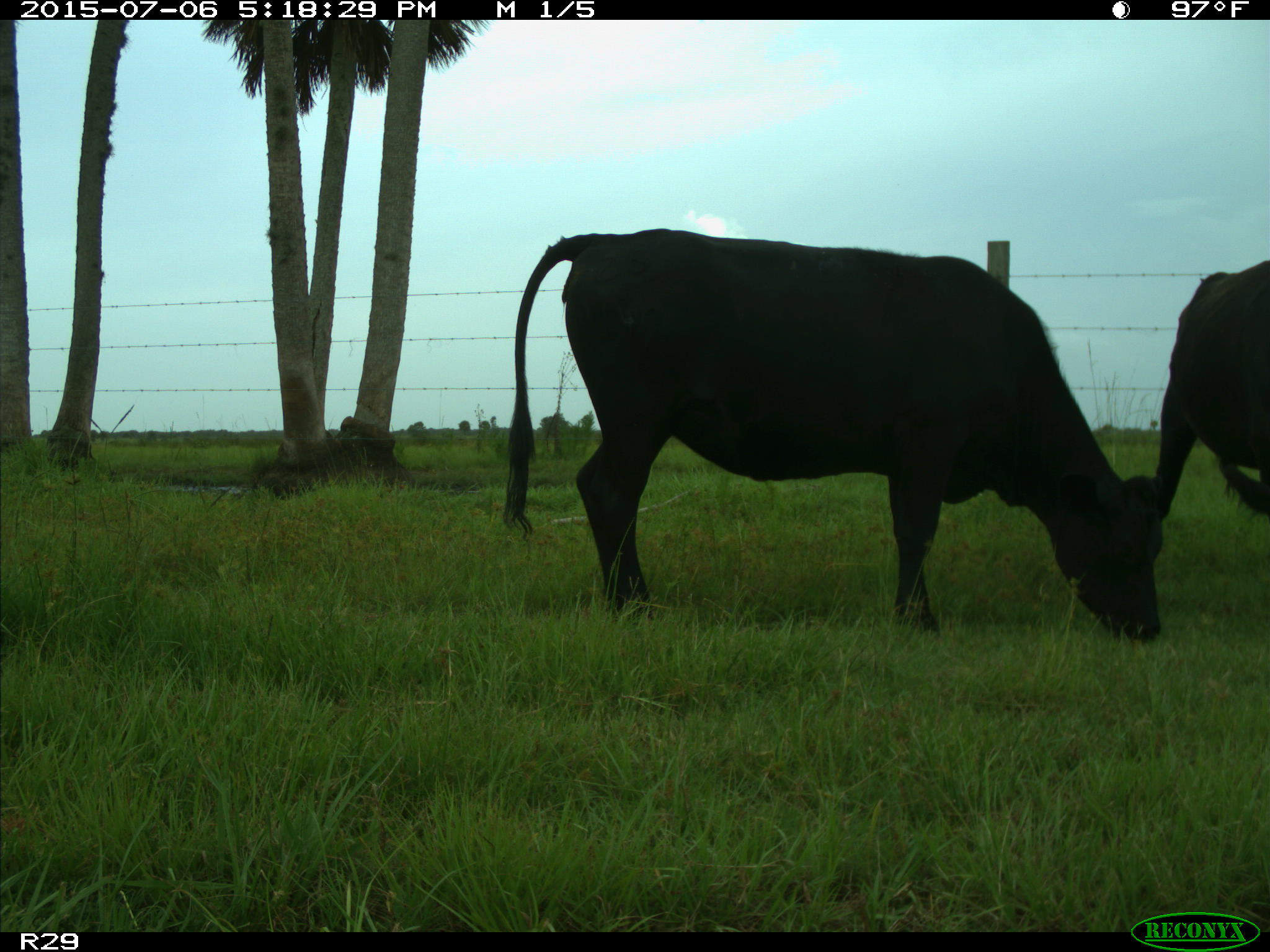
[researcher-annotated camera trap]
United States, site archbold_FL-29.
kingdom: Animalia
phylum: Chordata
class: Mammalia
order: Artiodactyla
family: Bovidae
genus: Bos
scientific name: Bos taurus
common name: domestic cow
Bos taurus (domestic cow).